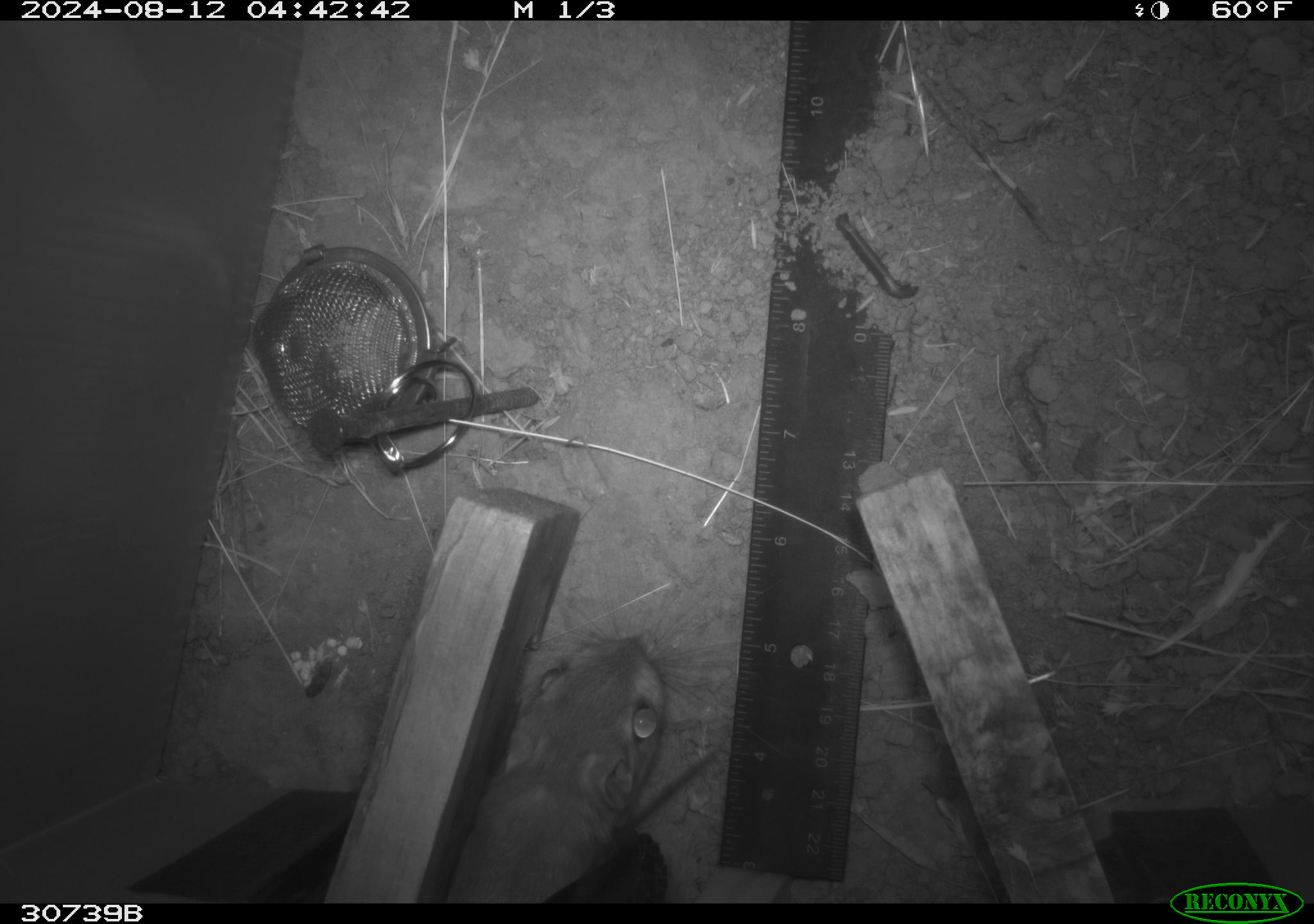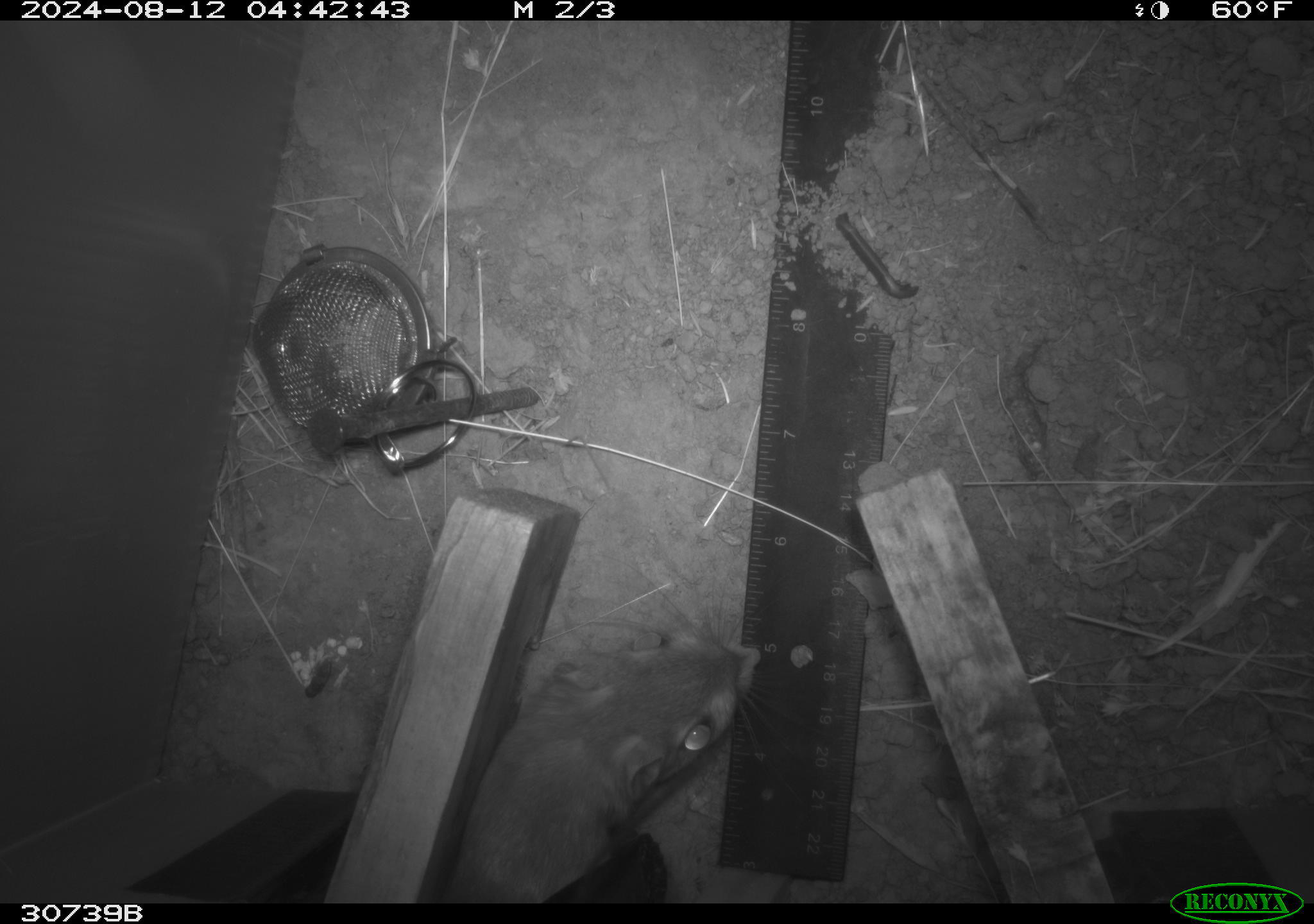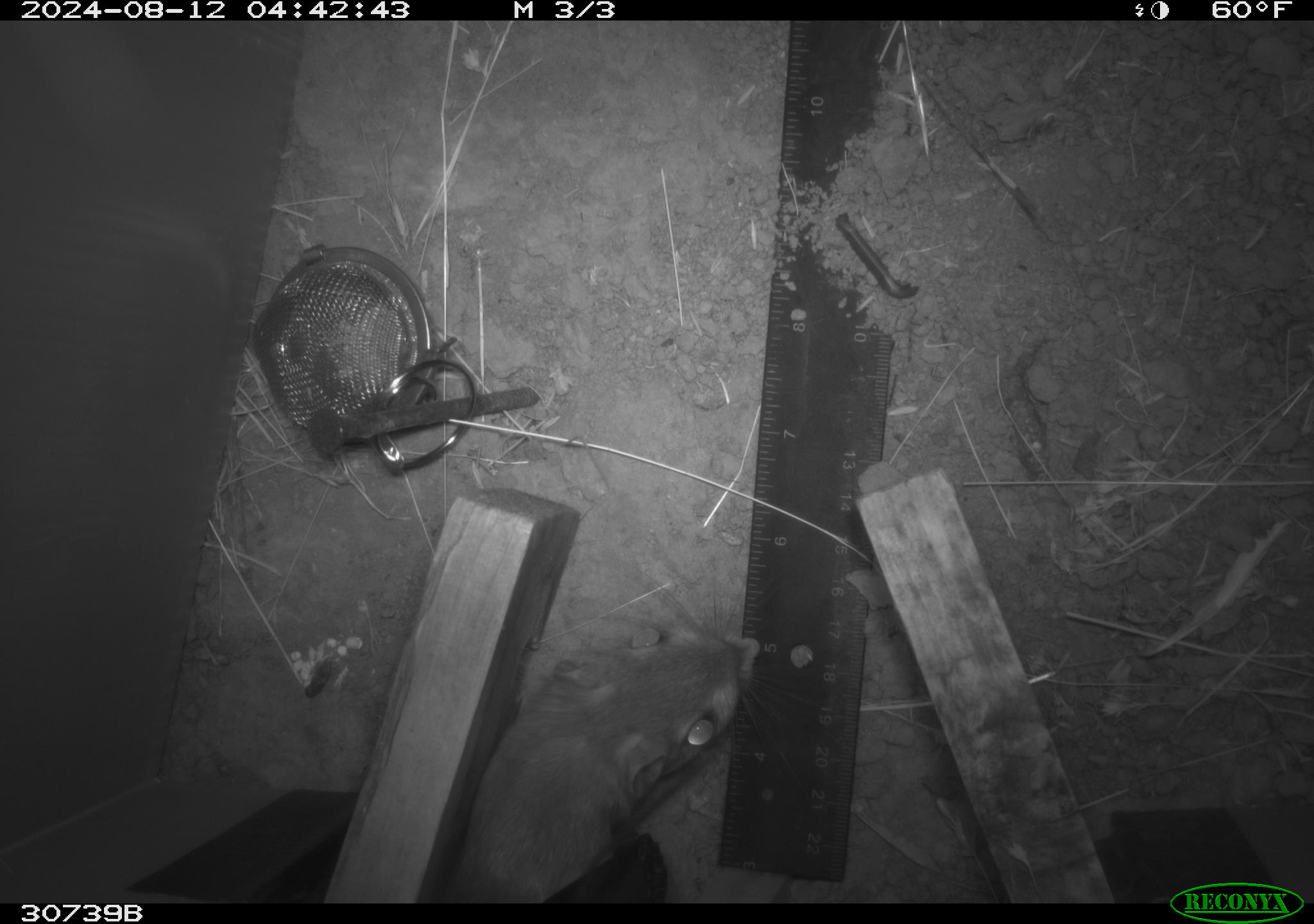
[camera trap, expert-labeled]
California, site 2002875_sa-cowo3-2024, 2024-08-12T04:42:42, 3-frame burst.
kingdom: Animalia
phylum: Chordata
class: Mammalia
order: Rodentia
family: Heteromyidae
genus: Dipodomys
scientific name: Dipodomys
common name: kangaroo rats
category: dipodomys species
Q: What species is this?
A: Dipodomys species (kangaroo rats) (Dipodomys).